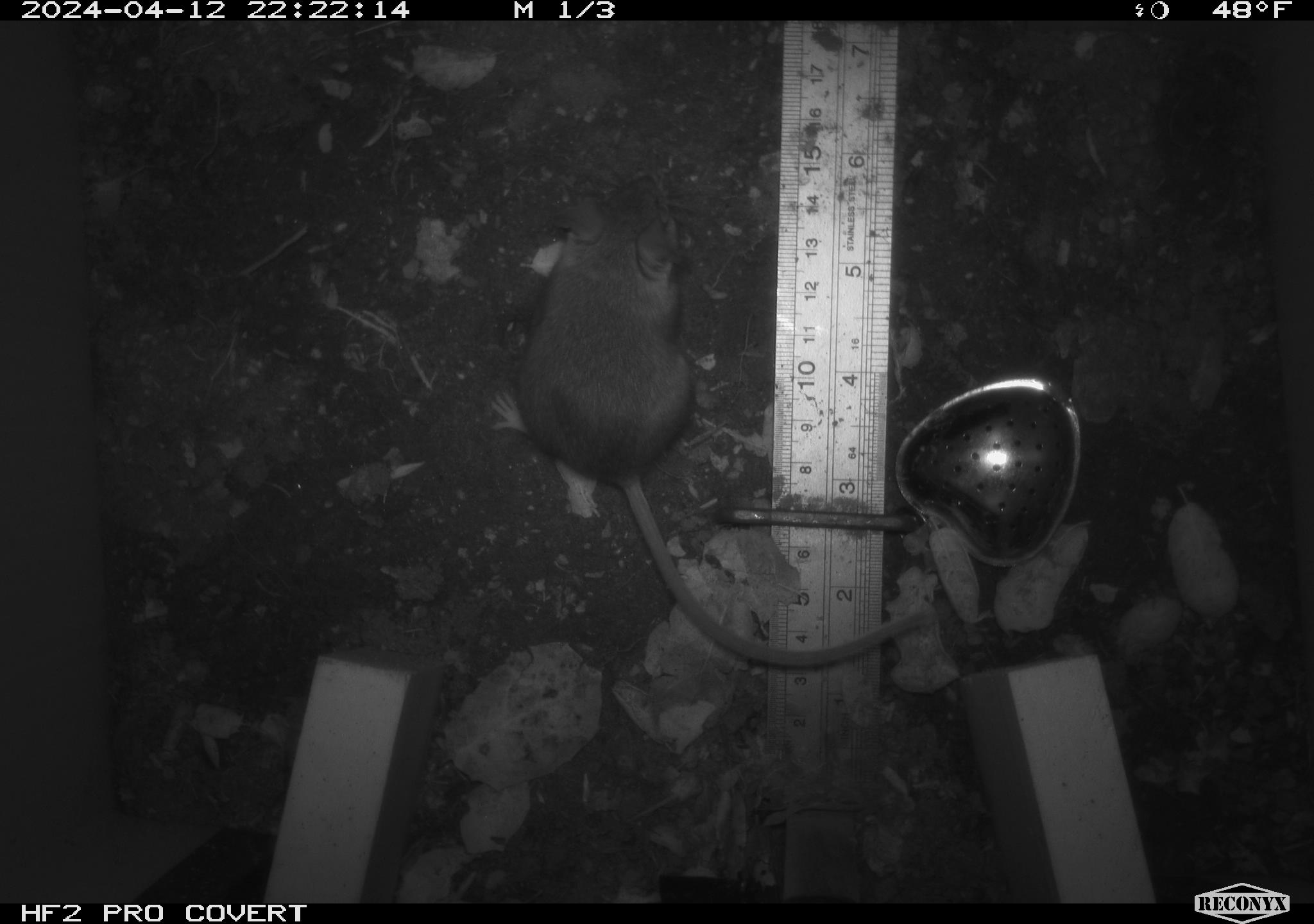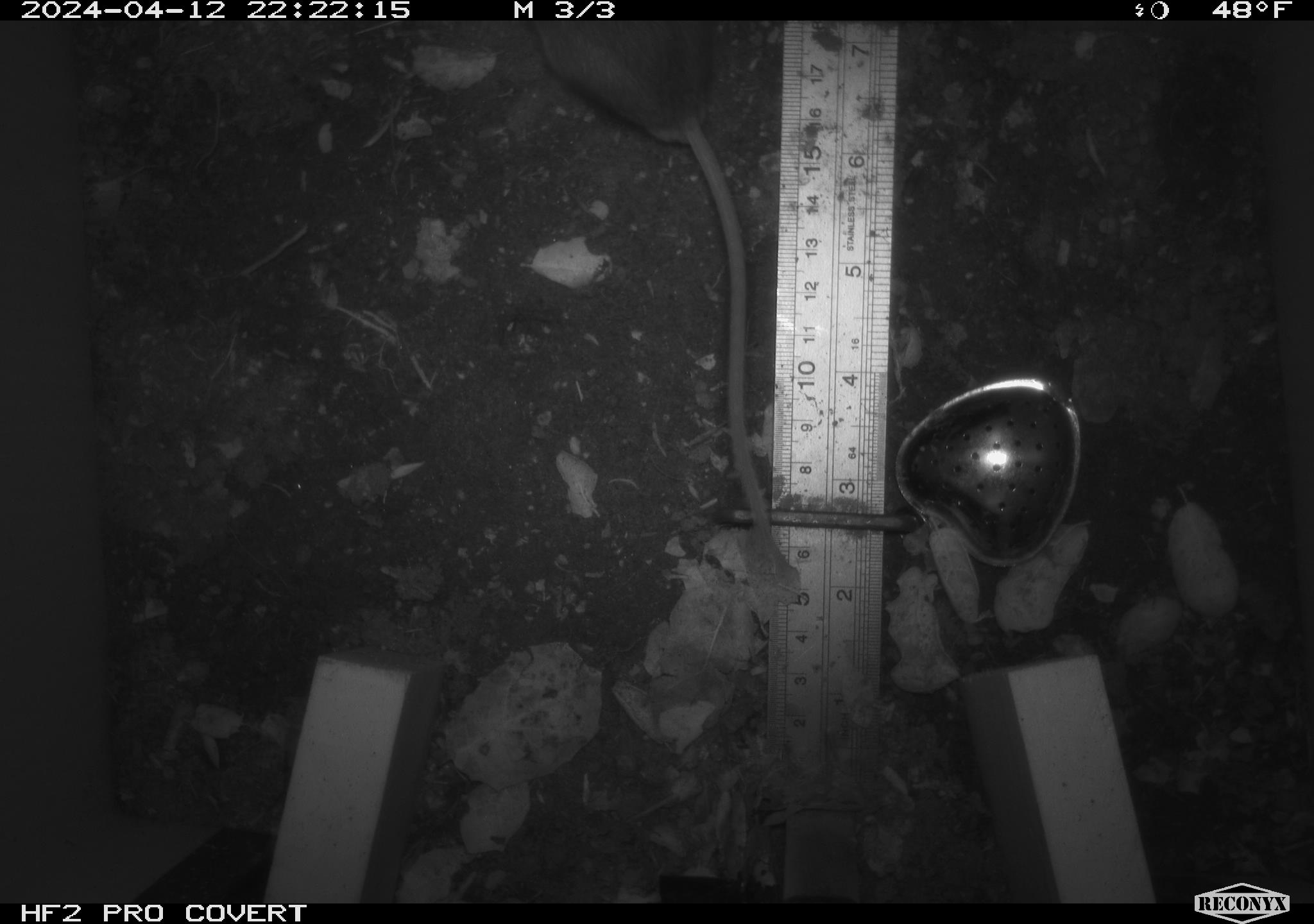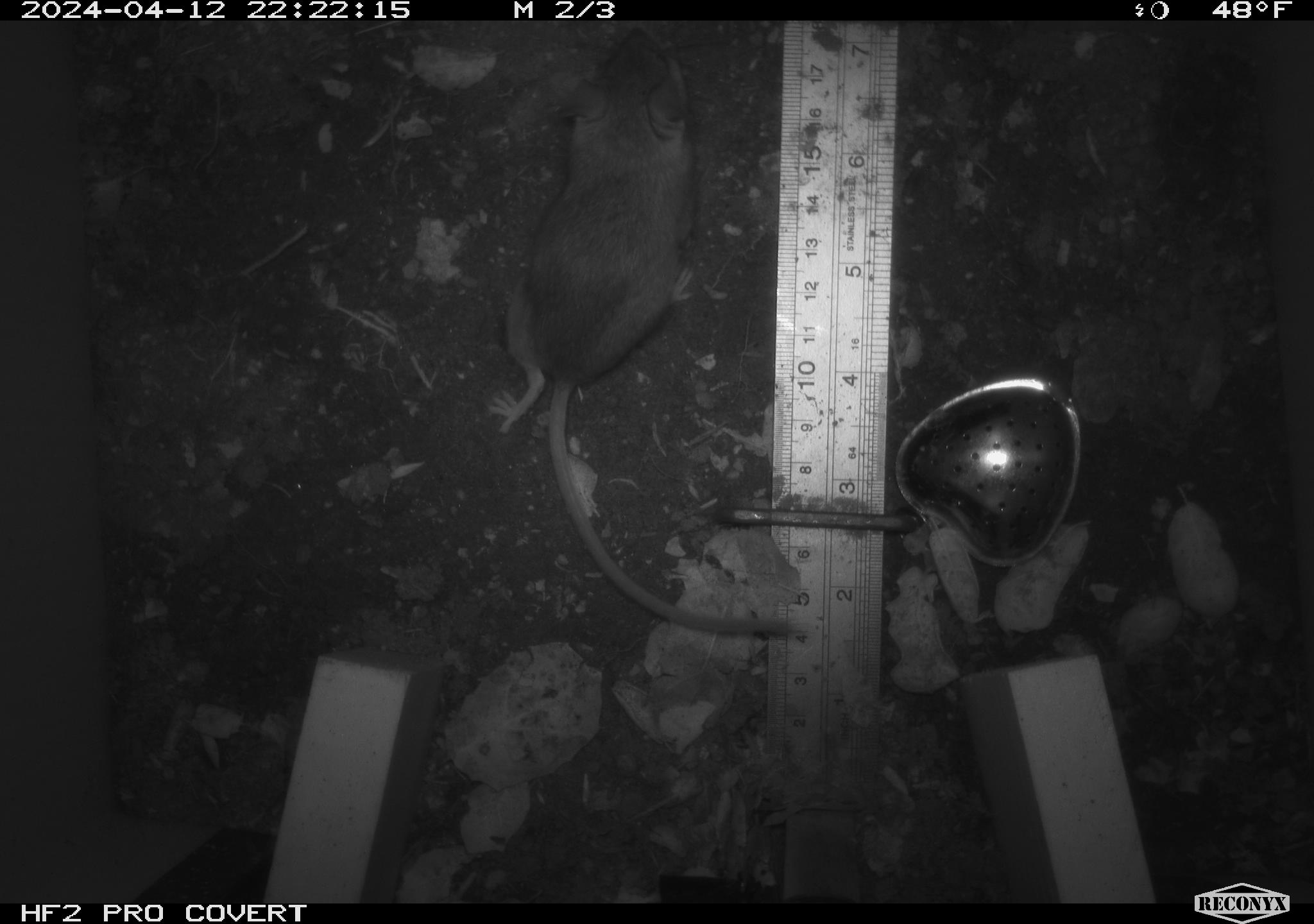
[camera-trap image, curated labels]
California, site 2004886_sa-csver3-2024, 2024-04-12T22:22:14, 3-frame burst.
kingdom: Animalia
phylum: Chordata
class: Mammalia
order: Rodentia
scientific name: Rodentia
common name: rodent